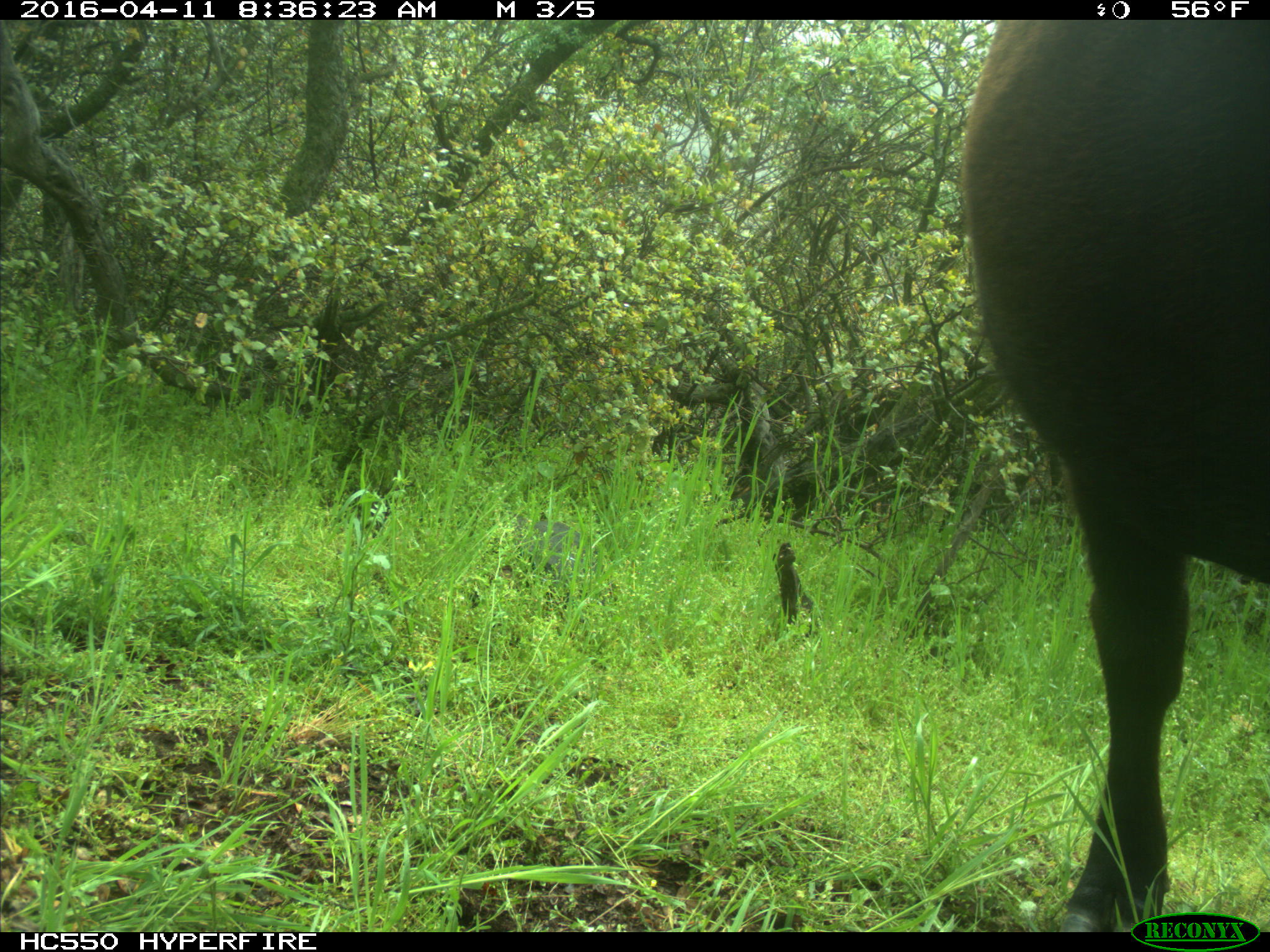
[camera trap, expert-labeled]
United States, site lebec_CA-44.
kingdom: Animalia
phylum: Chordata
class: Mammalia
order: Artiodactyla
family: Bovidae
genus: Bos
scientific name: Bos taurus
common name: domestic cow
Bos taurus (domestic cow).